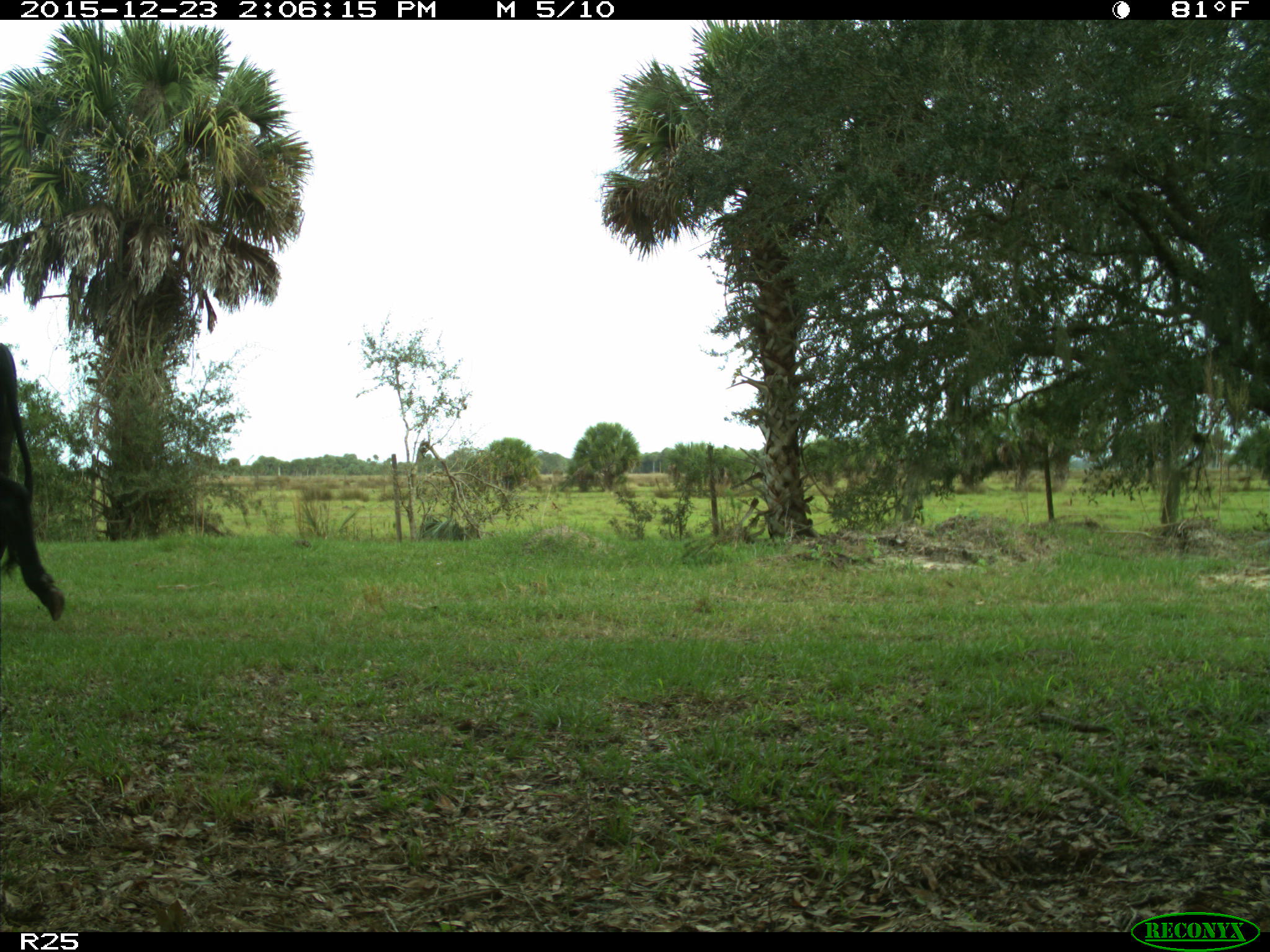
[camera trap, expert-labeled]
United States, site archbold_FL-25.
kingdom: Animalia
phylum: Chordata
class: Mammalia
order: Artiodactyla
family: Bovidae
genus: Bos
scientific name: Bos taurus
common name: domestic cow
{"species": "Bos taurus (domestic cow)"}